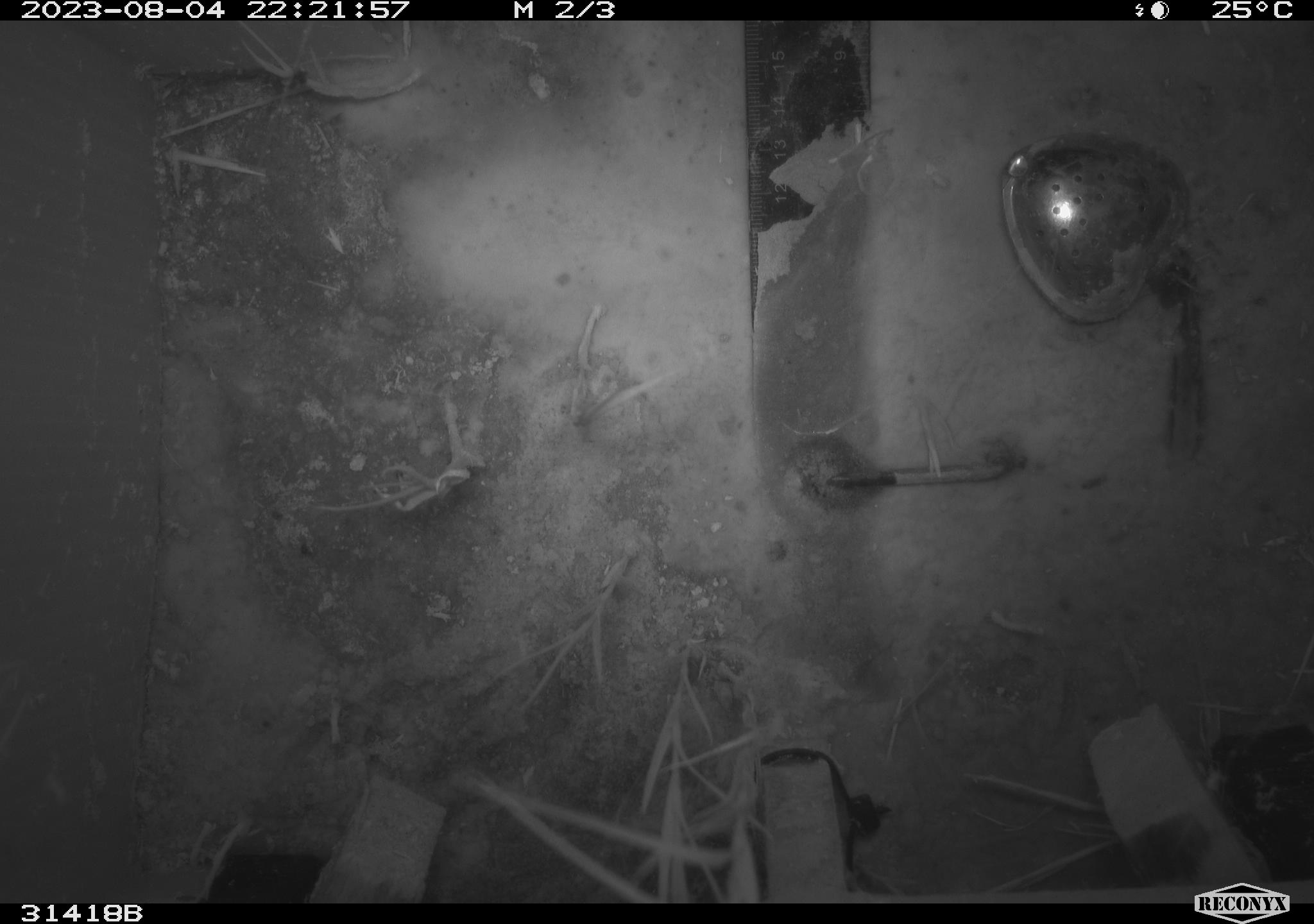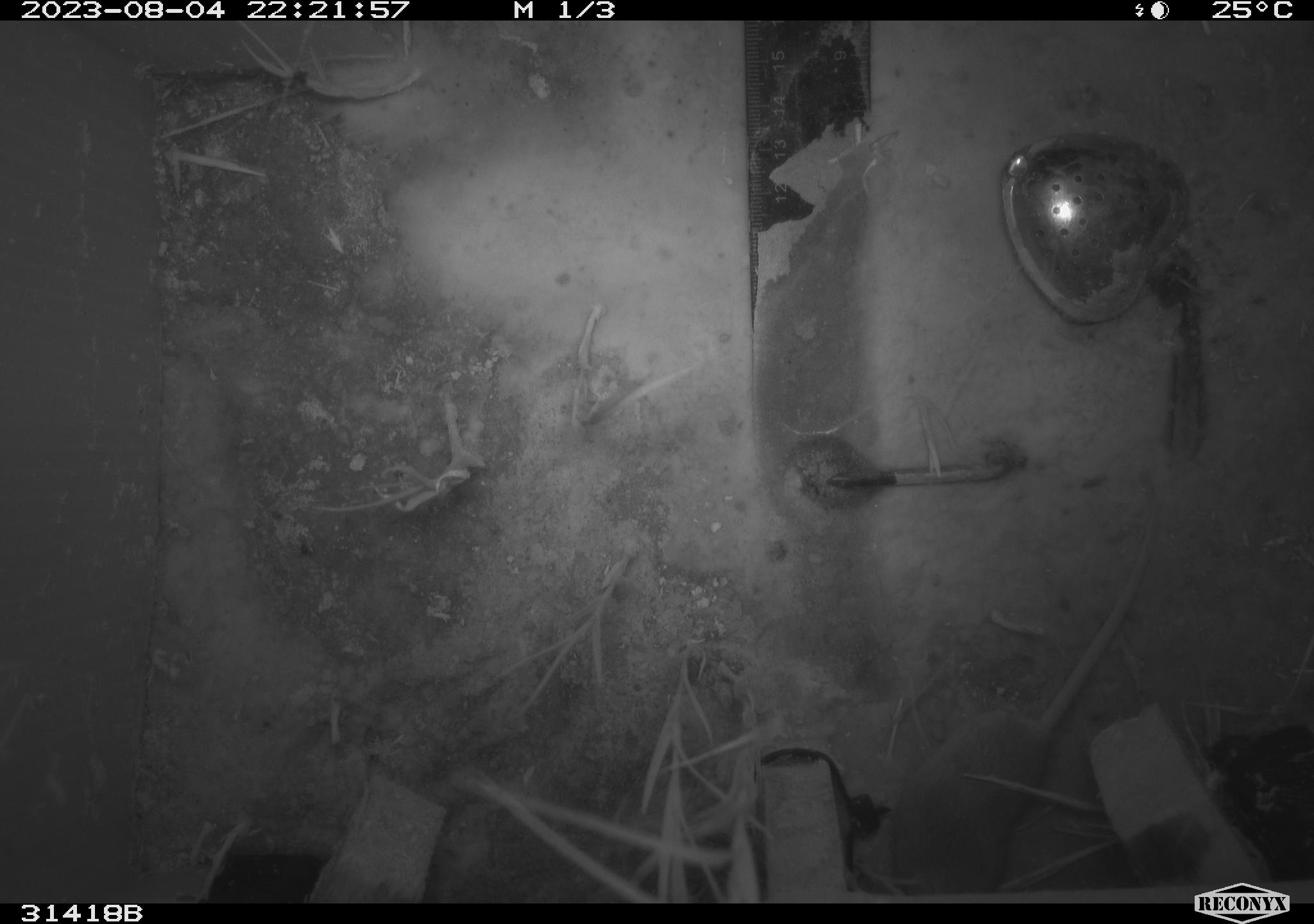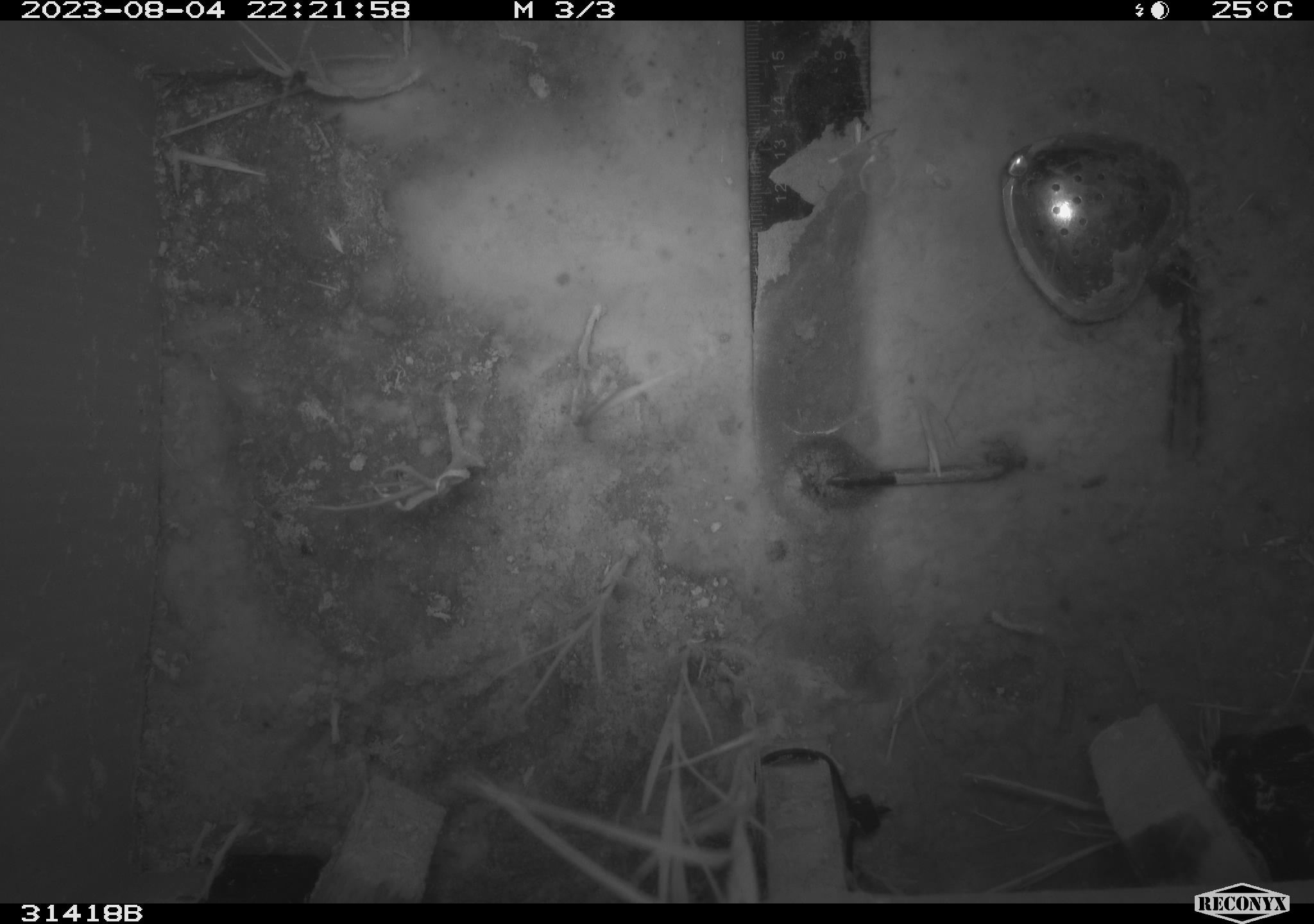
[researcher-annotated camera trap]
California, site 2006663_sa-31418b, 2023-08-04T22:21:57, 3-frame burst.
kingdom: Animalia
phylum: Chordata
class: Mammalia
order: Rodentia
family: Cricetidae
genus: Peromyscus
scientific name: Peromyscus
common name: deer mice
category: peromyscus species